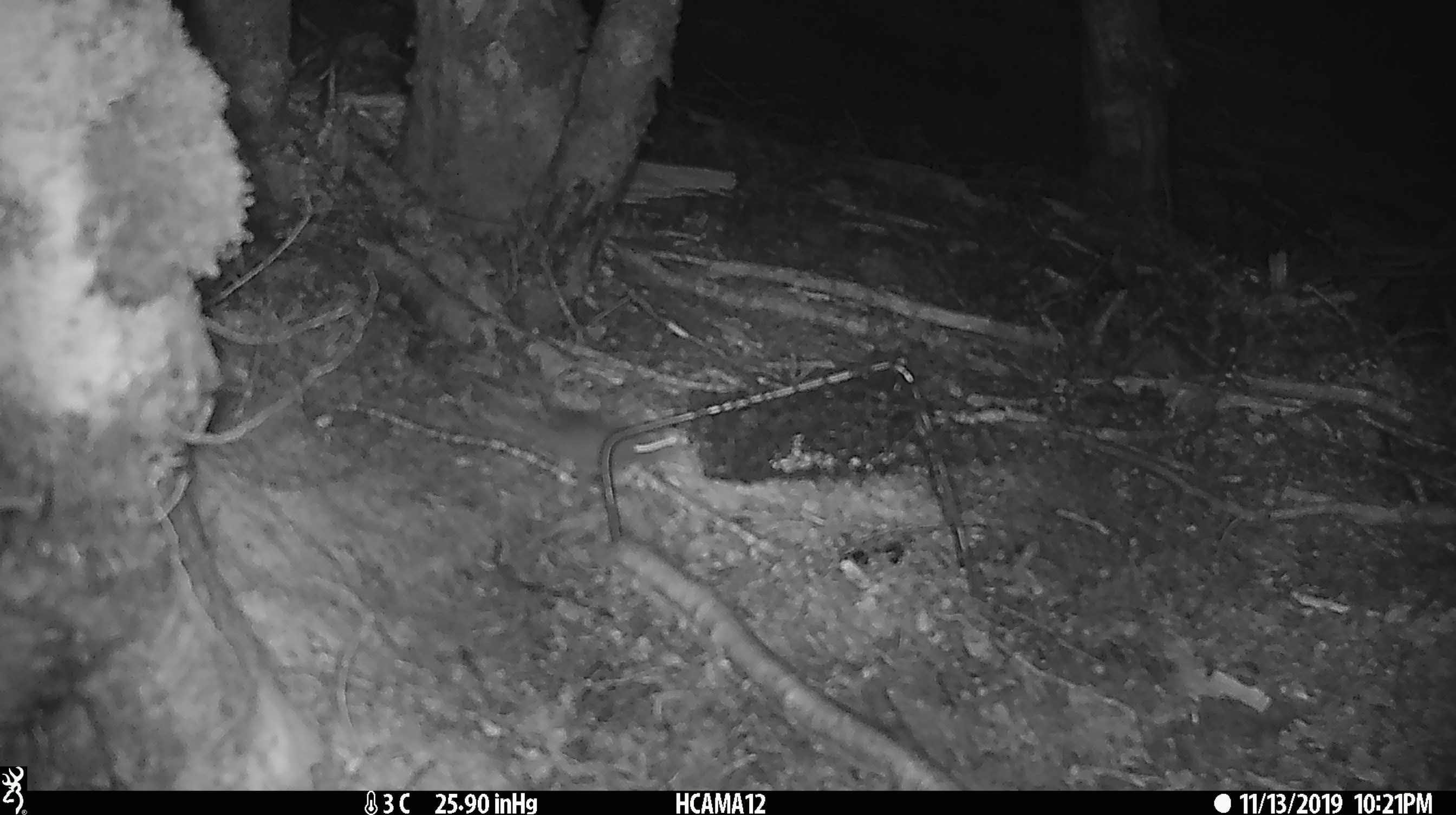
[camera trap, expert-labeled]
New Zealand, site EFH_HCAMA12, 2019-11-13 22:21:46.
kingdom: Animalia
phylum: Chordata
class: Mammalia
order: Rodentia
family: Muridae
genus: Mus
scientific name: Mus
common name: mouse